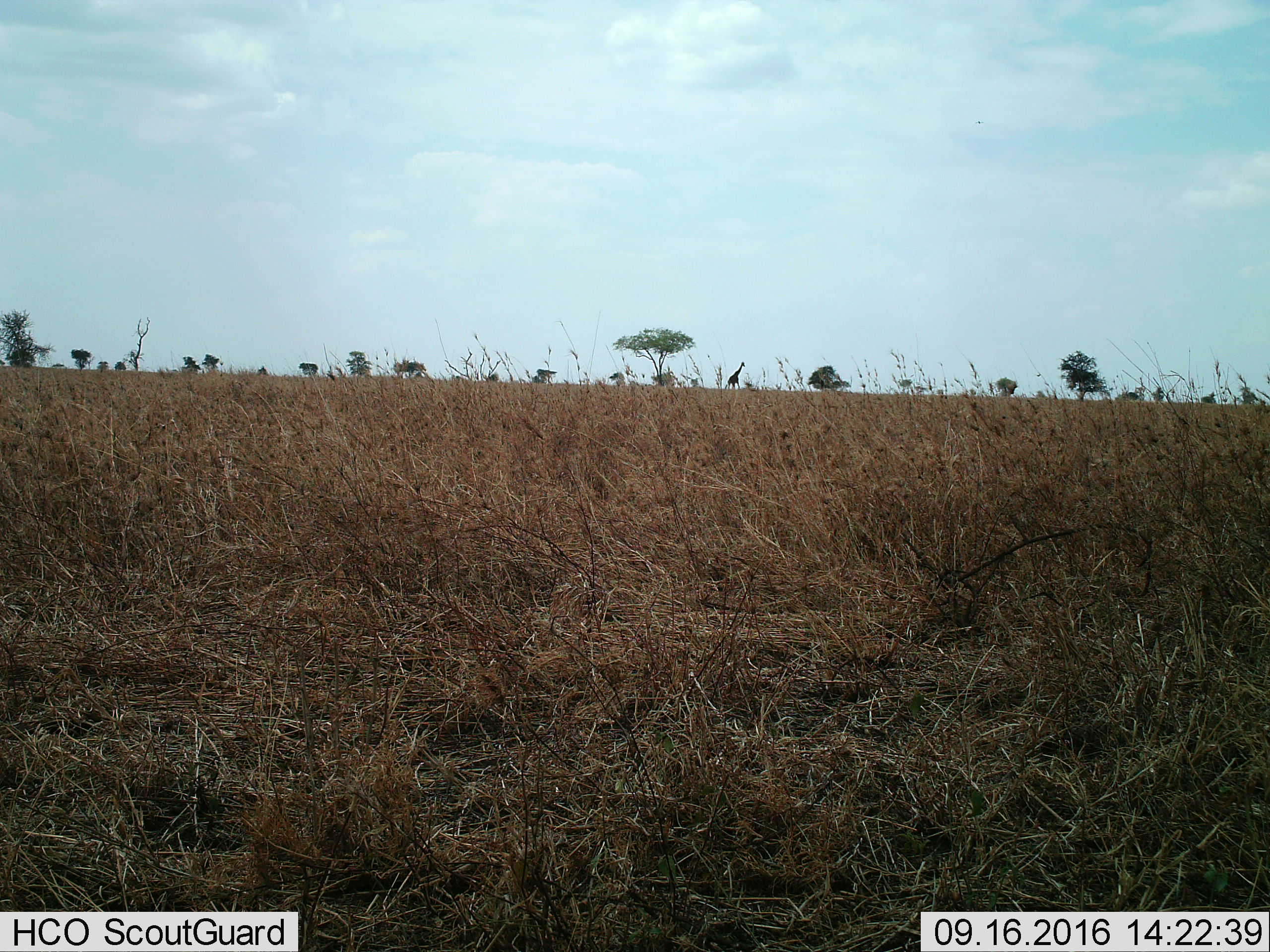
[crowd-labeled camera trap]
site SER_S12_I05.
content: unidentified animal